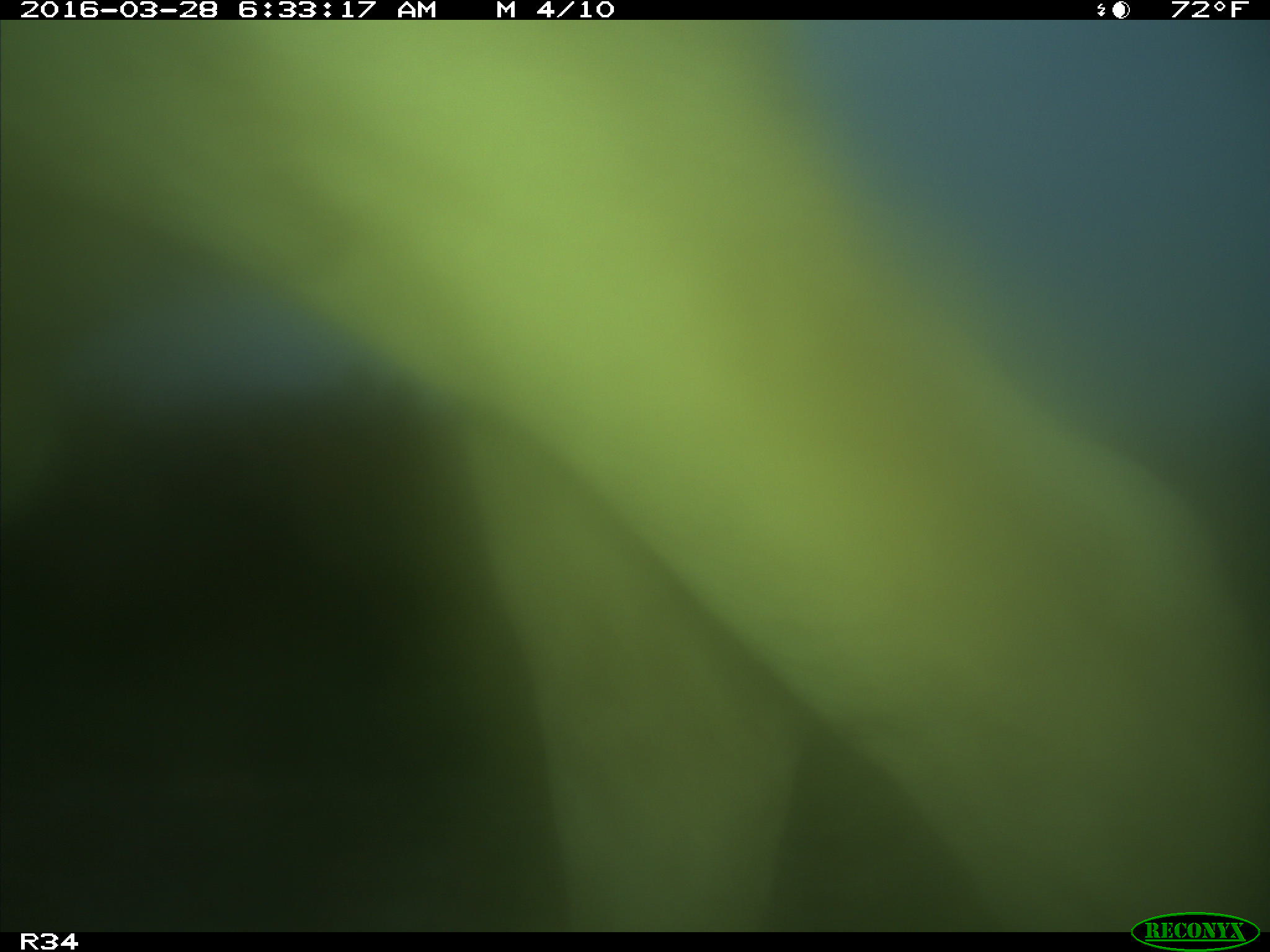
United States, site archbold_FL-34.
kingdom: Animalia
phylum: Chordata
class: Mammalia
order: Artiodactyla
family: Bovidae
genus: Bos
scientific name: Bos taurus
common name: domestic cow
Bos taurus (domestic cow).